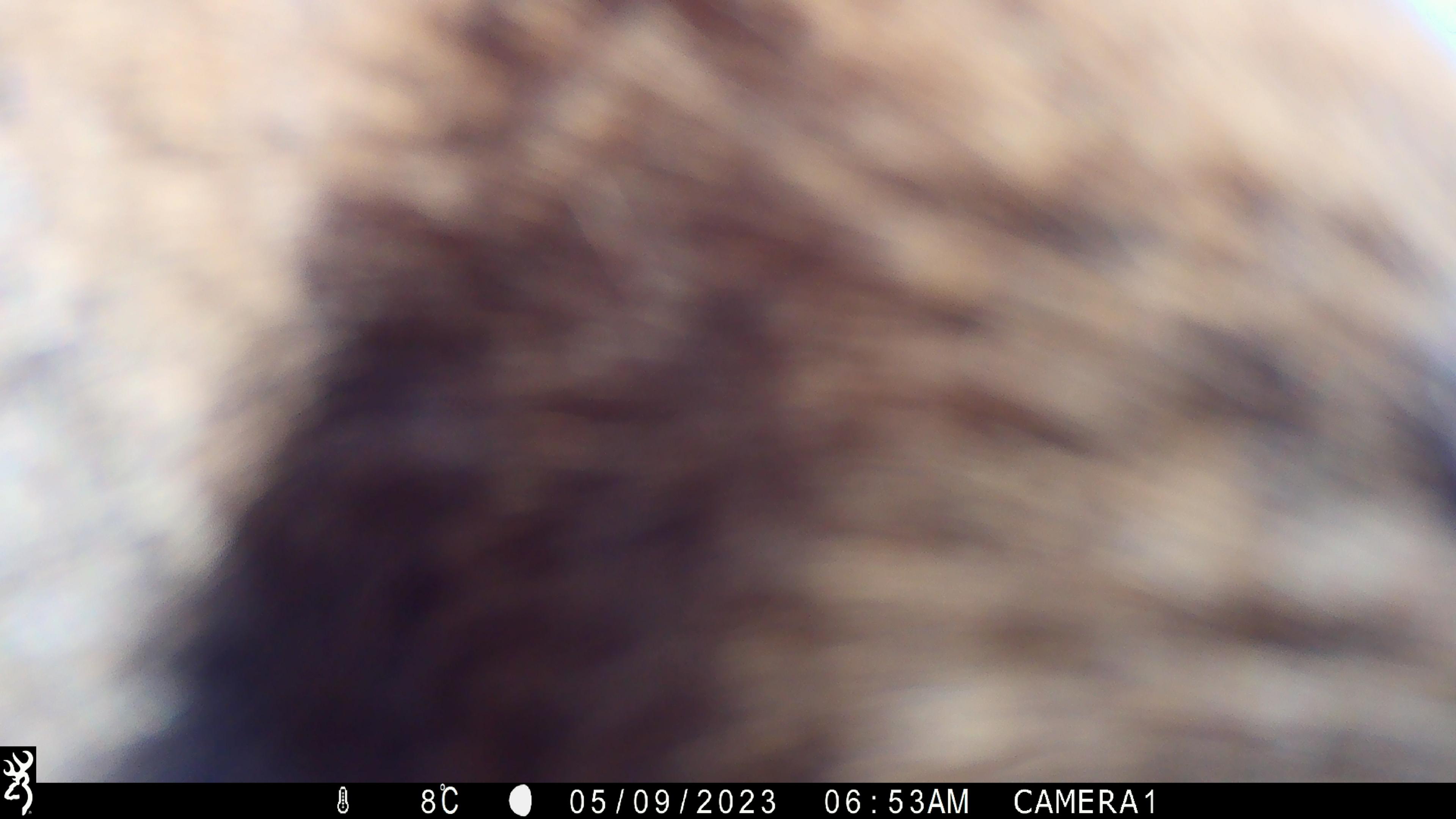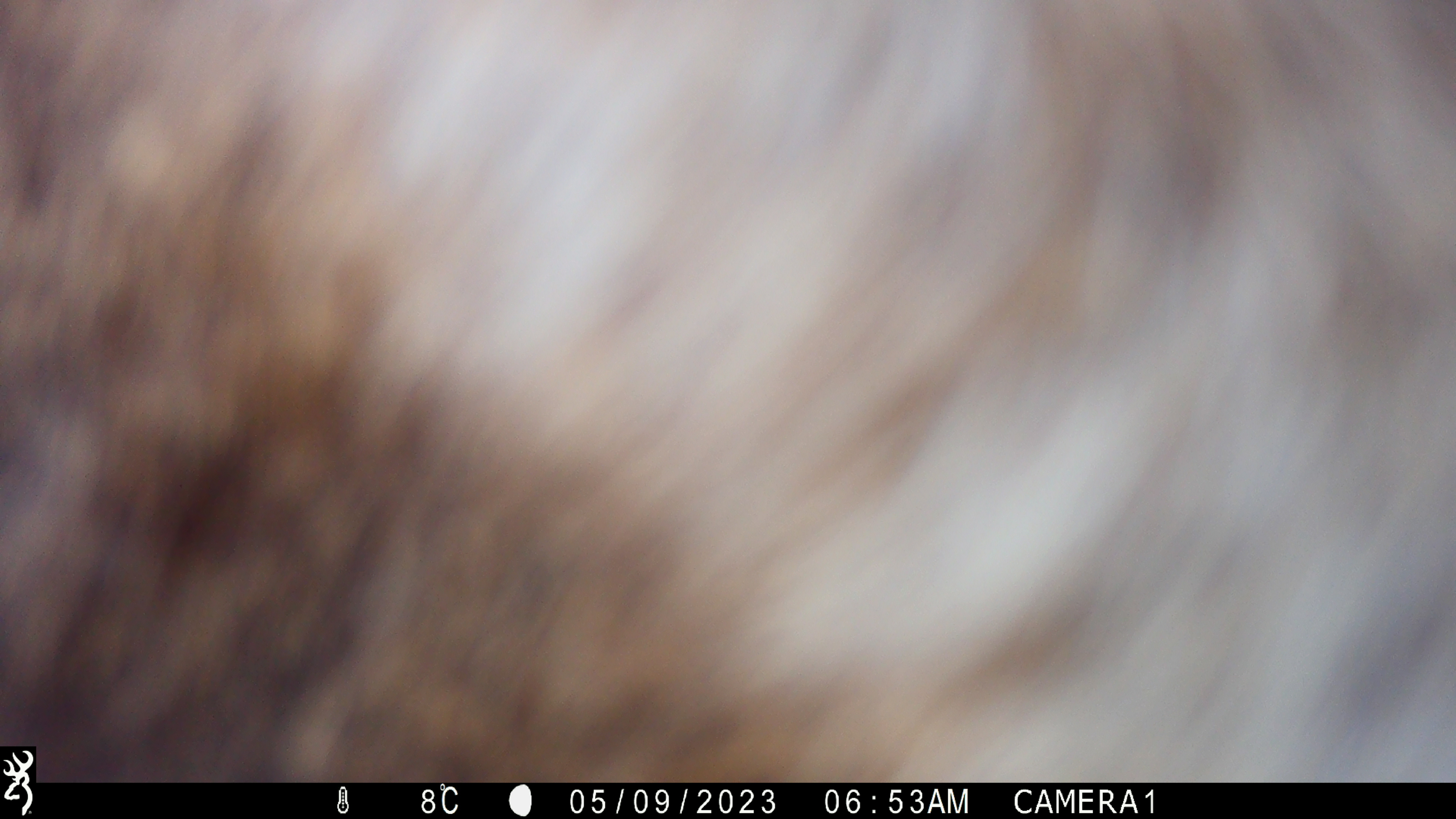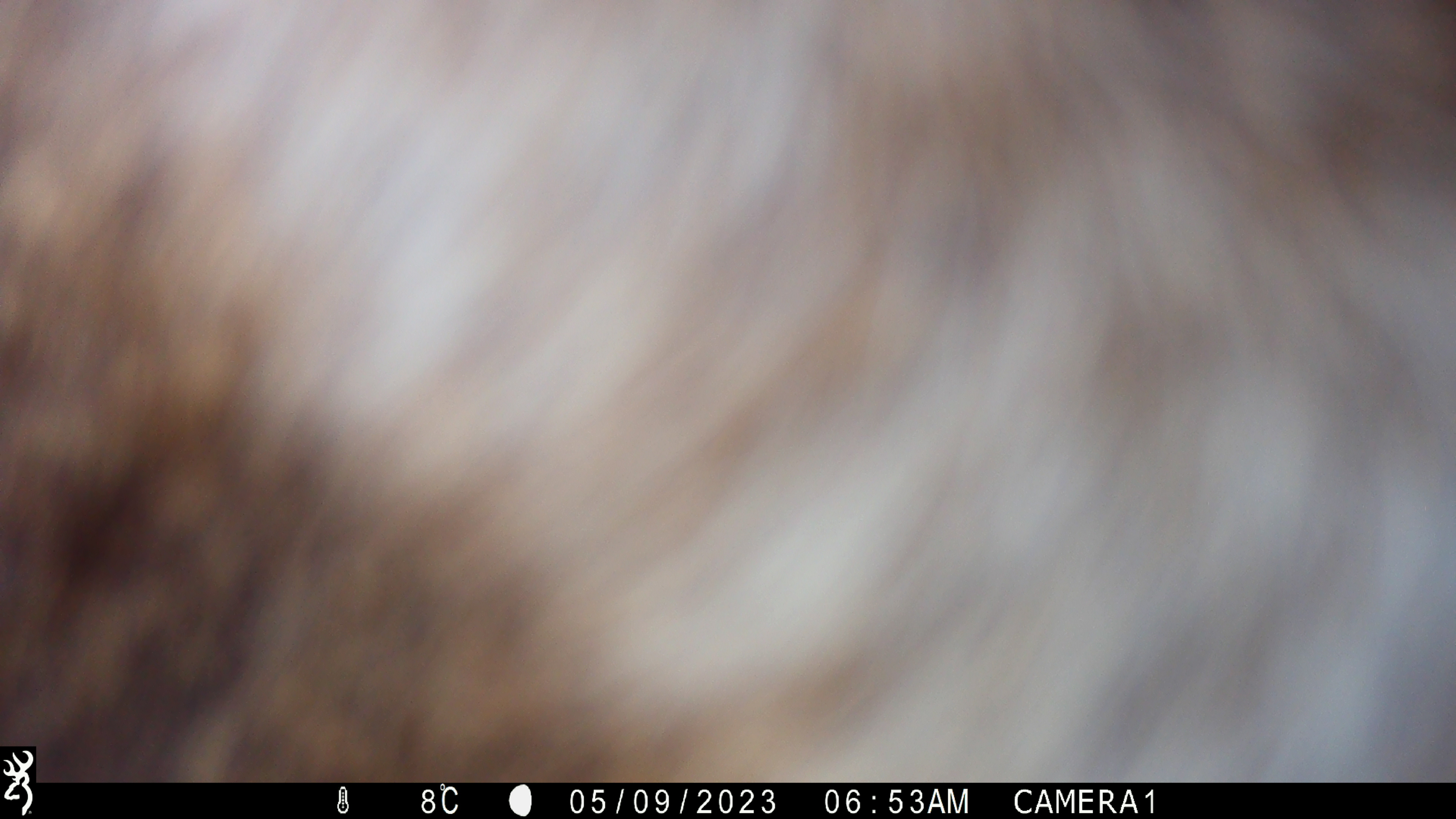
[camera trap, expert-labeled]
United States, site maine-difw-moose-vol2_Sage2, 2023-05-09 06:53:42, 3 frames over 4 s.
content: unidentified animal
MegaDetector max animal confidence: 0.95